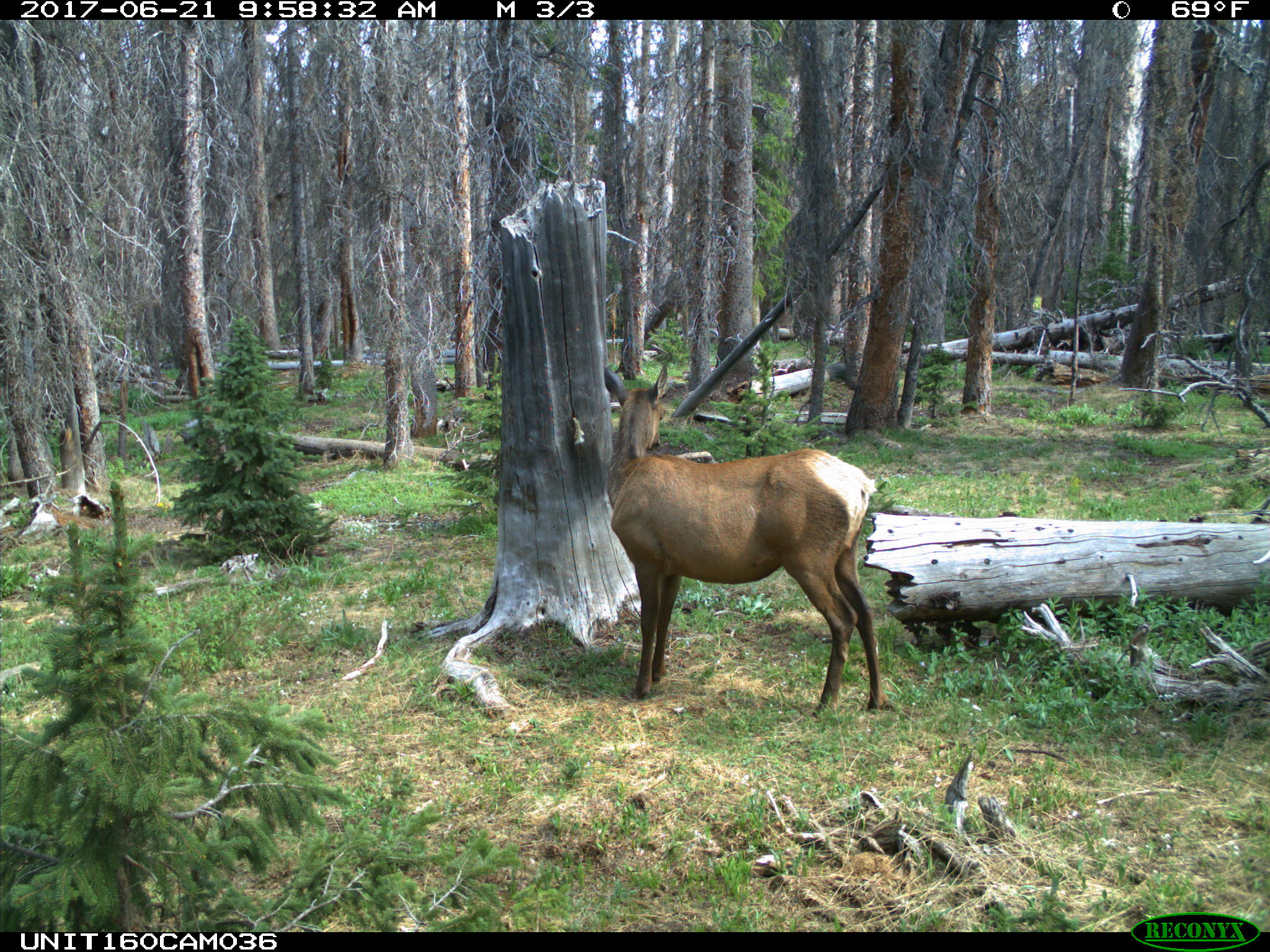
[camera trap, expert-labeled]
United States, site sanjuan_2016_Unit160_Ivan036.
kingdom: Animalia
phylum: Chordata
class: Mammalia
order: Artiodactyla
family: Cervidae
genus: Cervus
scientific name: Cervus elaphus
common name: red deer